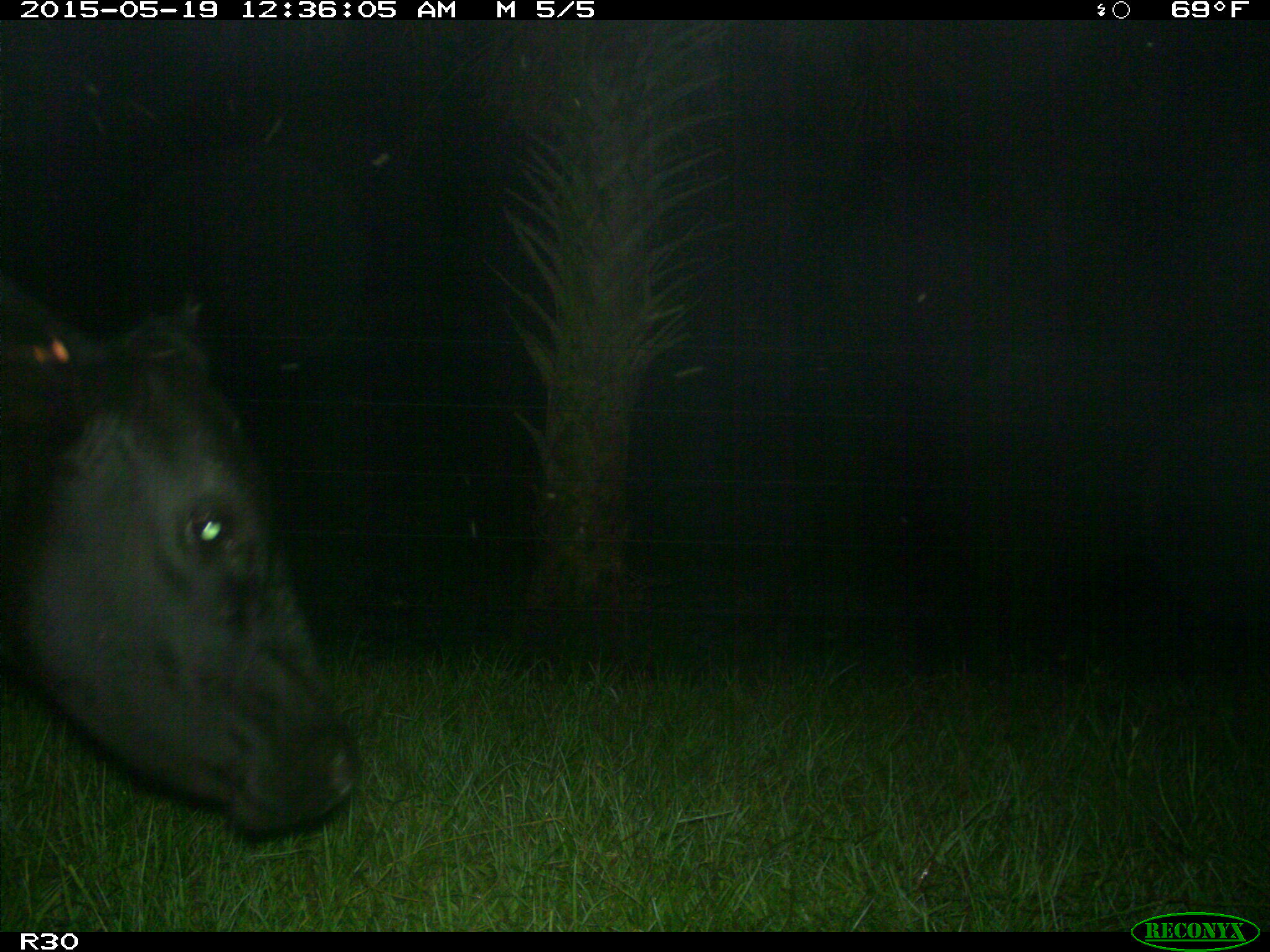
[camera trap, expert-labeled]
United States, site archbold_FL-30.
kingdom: Animalia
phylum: Chordata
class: Mammalia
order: Artiodactyla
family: Bovidae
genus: Bos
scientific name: Bos taurus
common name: domestic cow